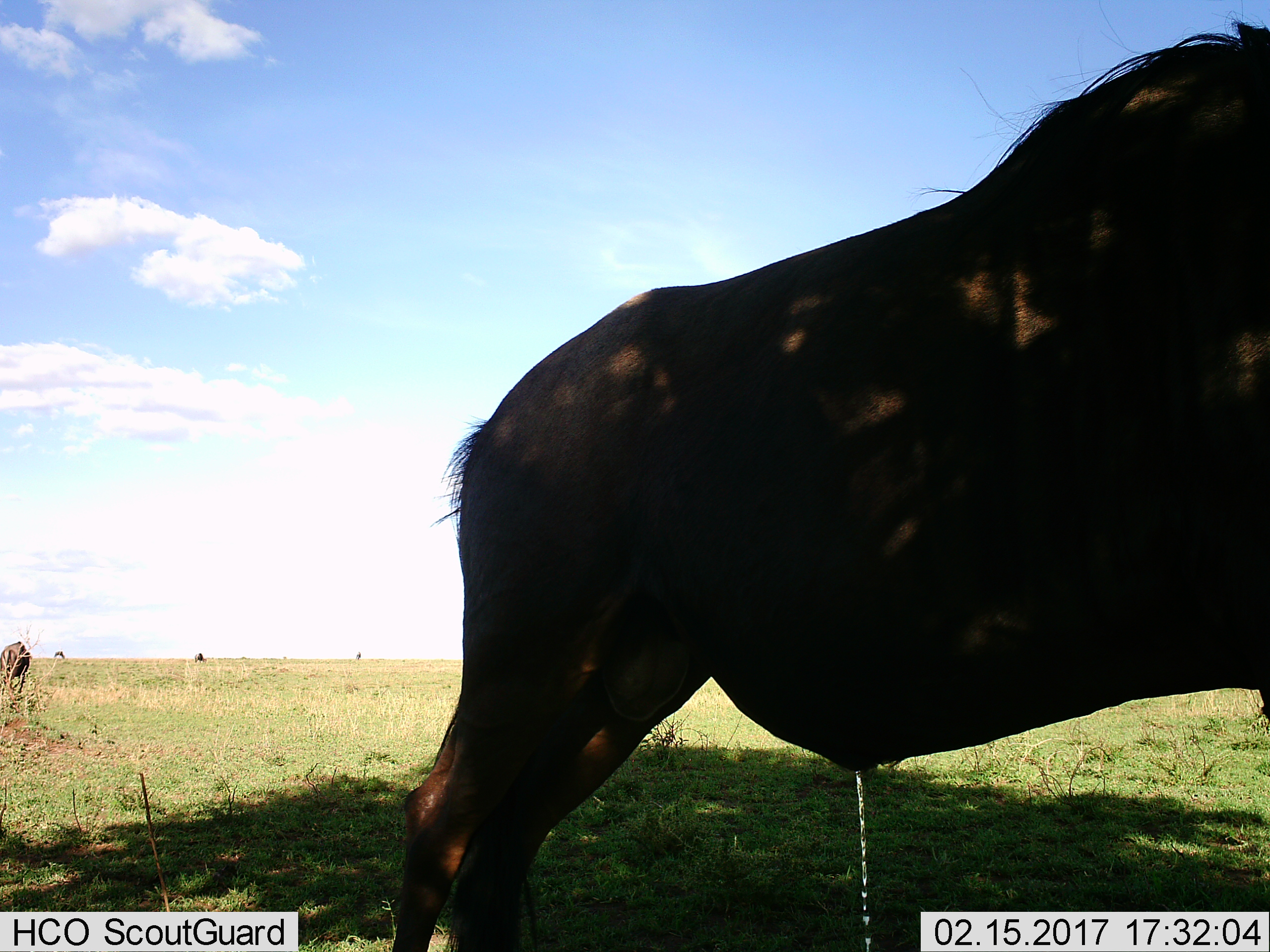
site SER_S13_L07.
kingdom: Animalia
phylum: Chordata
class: Mammalia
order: Artiodactyla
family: Bovidae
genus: Connochaetes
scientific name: Connochaetes taurinus taurinus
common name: blue wildebeest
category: wildebeestblue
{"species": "wildebeestblue (blue wildebeest) (Connochaetes taurinus taurinus)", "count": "2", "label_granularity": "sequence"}